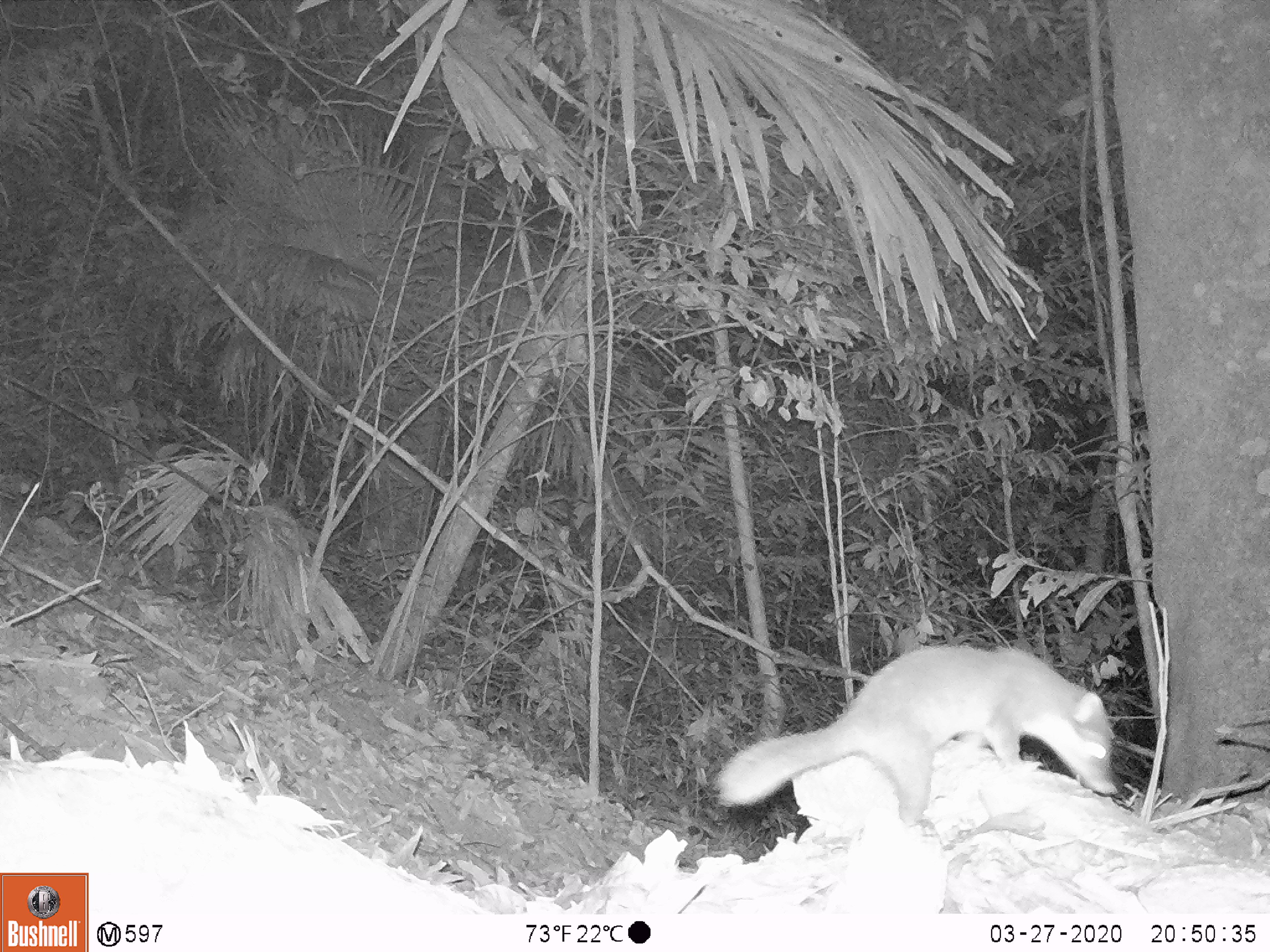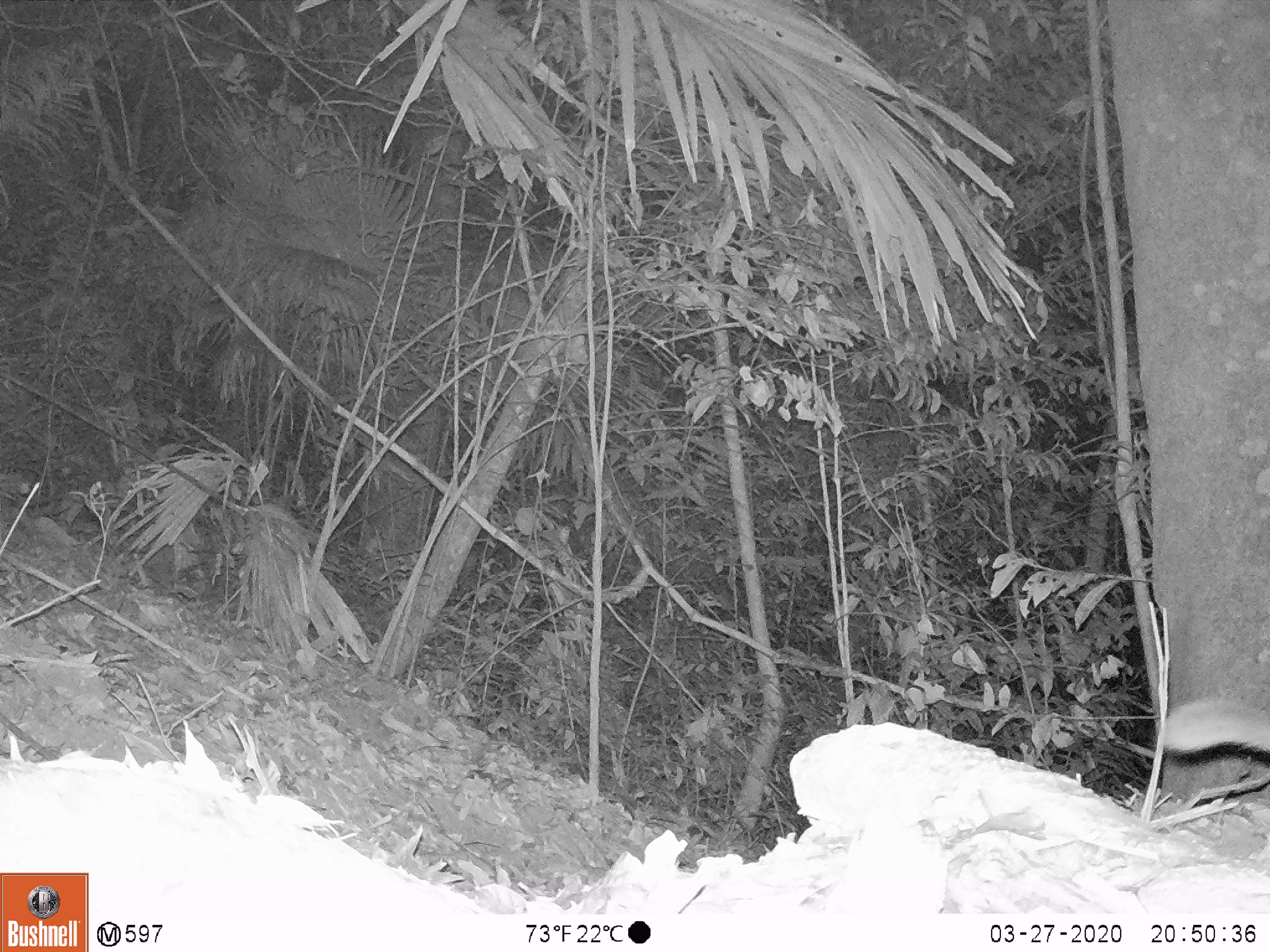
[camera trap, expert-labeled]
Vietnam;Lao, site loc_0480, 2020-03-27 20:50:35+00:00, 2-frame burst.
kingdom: Animalia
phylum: Chordata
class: Mammalia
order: Carnivora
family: Mustelidae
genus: Melogale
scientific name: Melogale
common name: ferret badger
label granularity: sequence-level